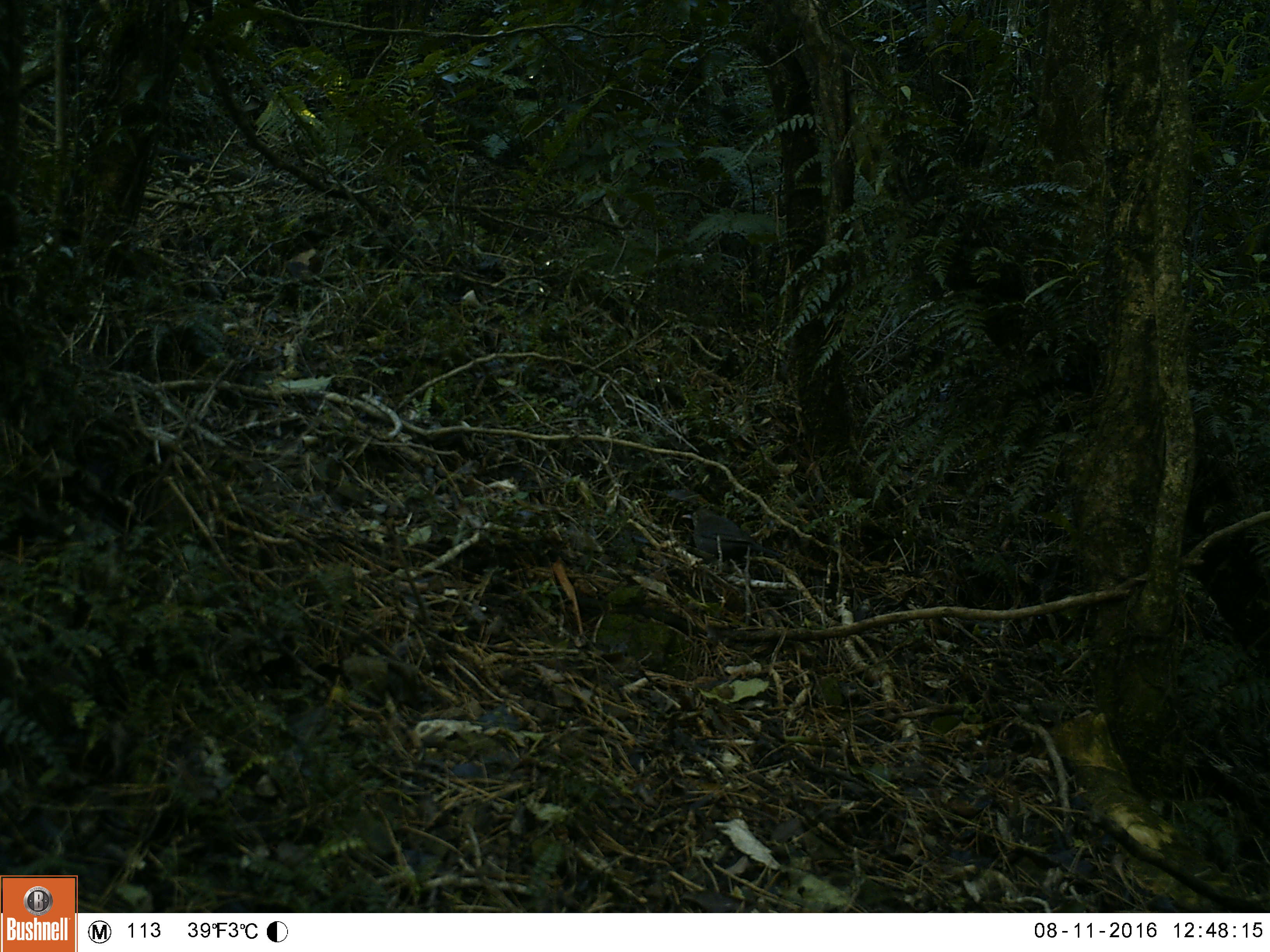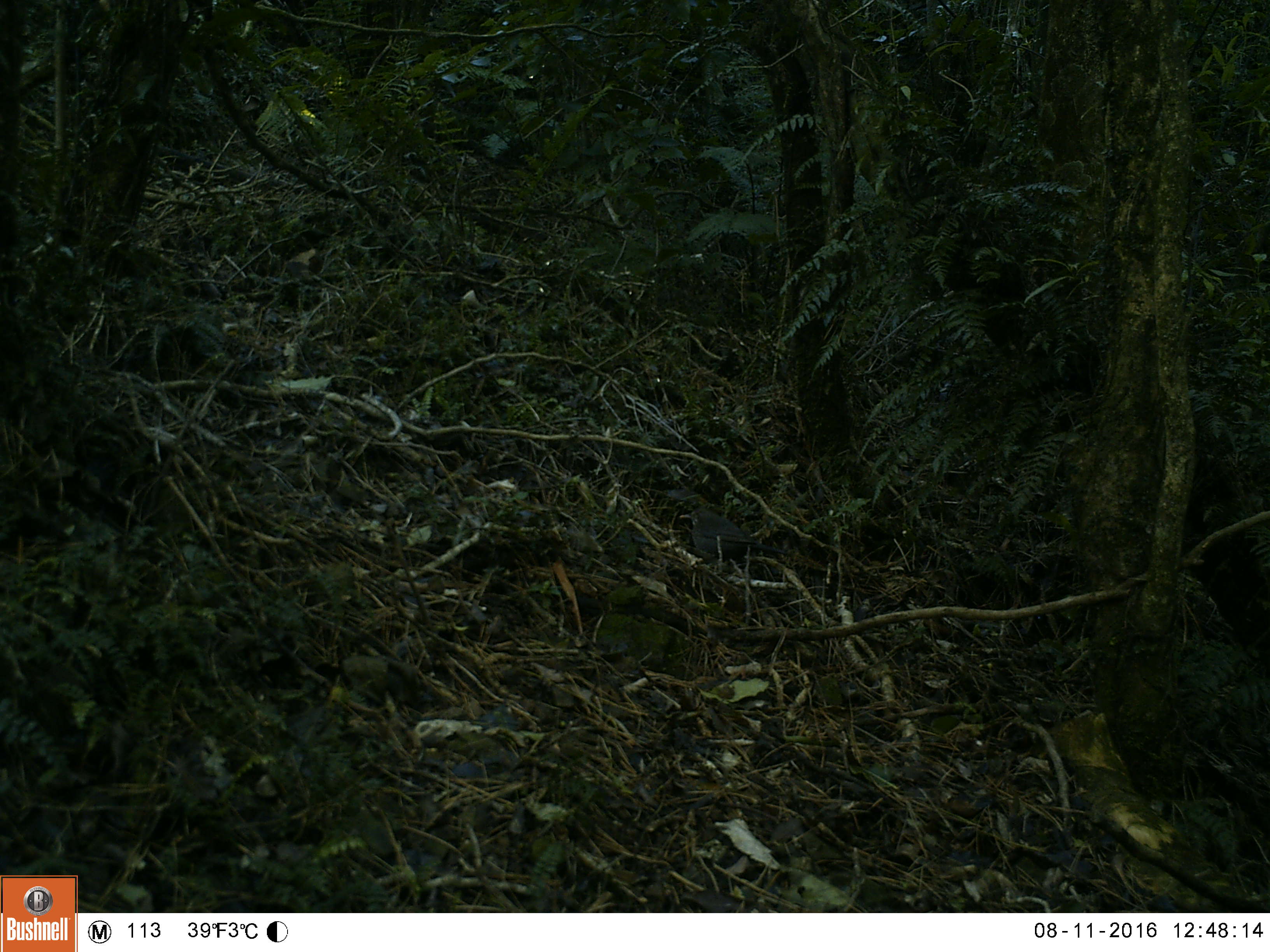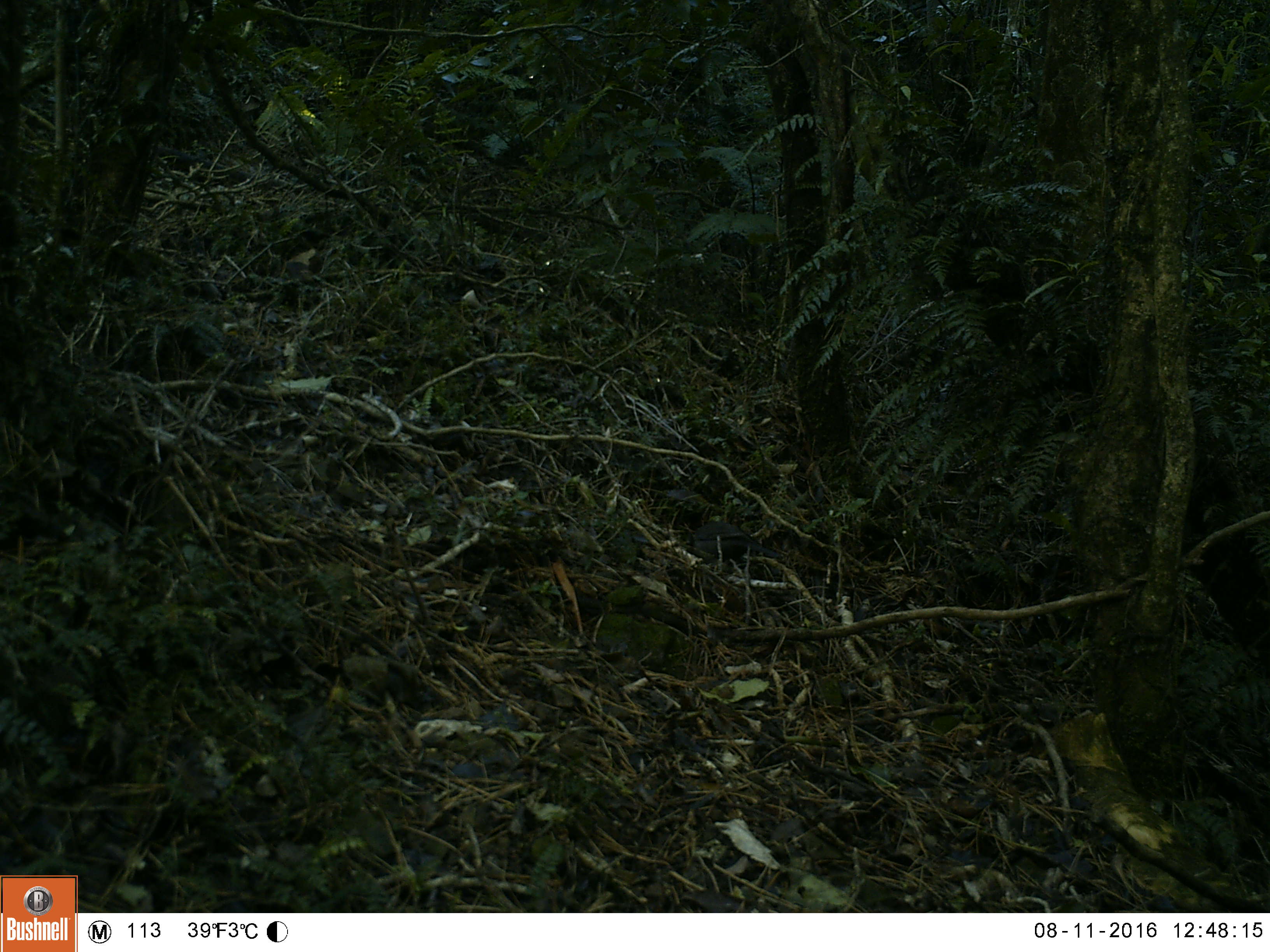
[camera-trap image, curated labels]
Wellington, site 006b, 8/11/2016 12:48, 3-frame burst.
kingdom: Animalia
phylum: Chordata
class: Aves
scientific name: Aves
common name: bird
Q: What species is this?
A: Bird (Aves).